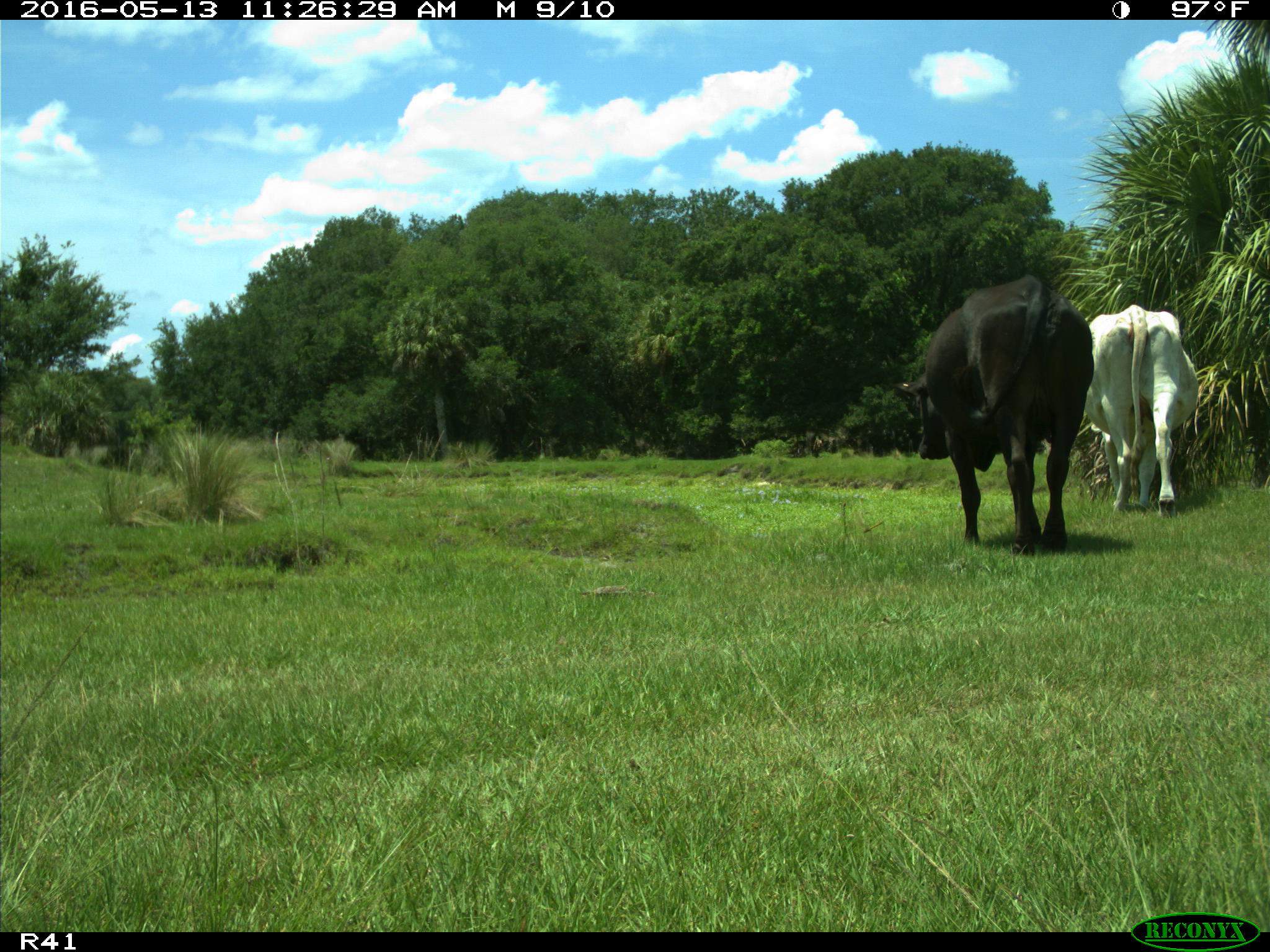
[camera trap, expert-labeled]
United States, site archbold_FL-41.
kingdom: Animalia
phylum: Chordata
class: Mammalia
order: Artiodactyla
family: Bovidae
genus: Bos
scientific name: Bos taurus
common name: domestic cow